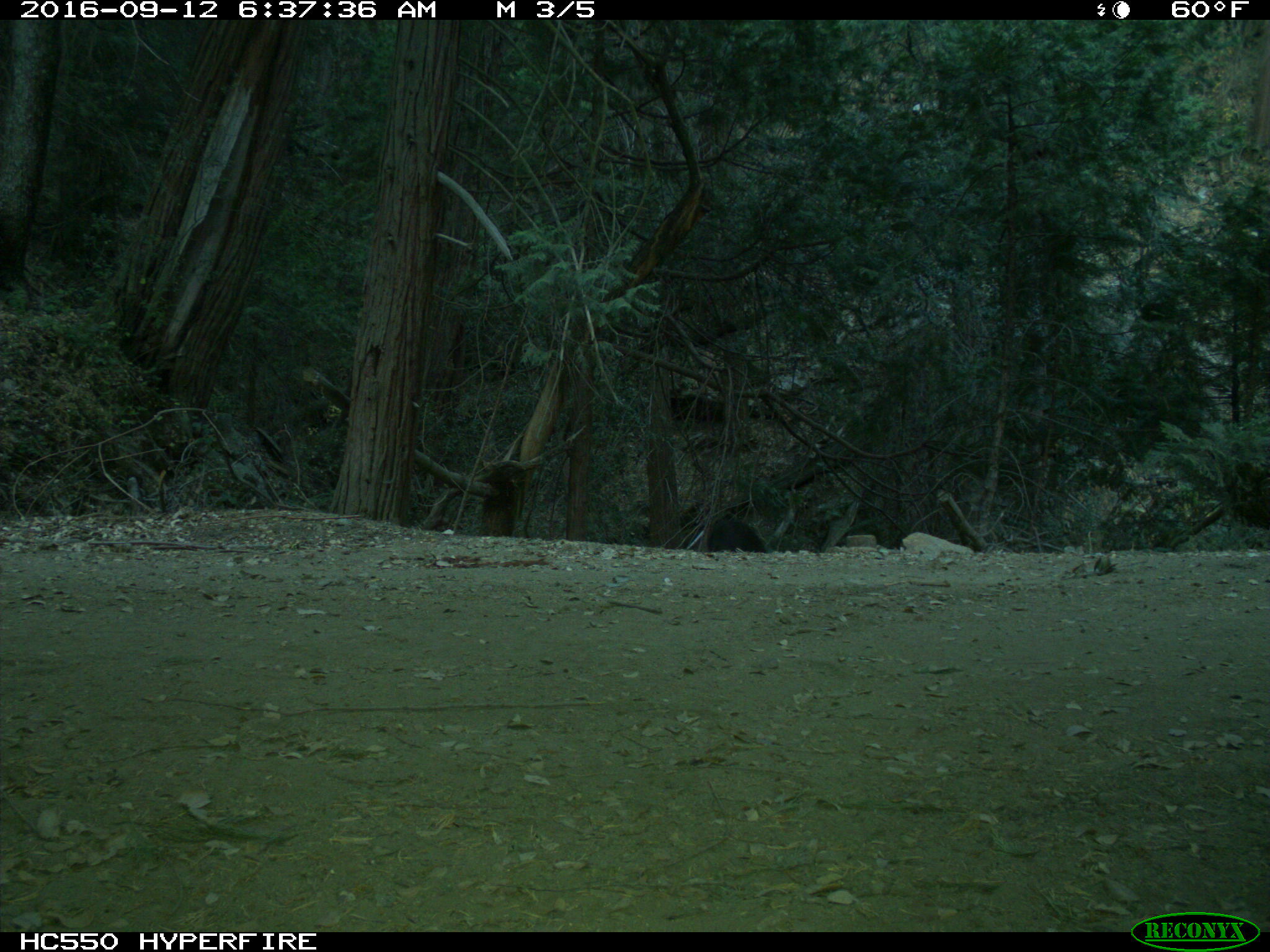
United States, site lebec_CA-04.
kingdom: Animalia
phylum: Chordata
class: Mammalia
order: Carnivora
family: Ursidae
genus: Ursus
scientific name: Ursus americanus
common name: american black bear